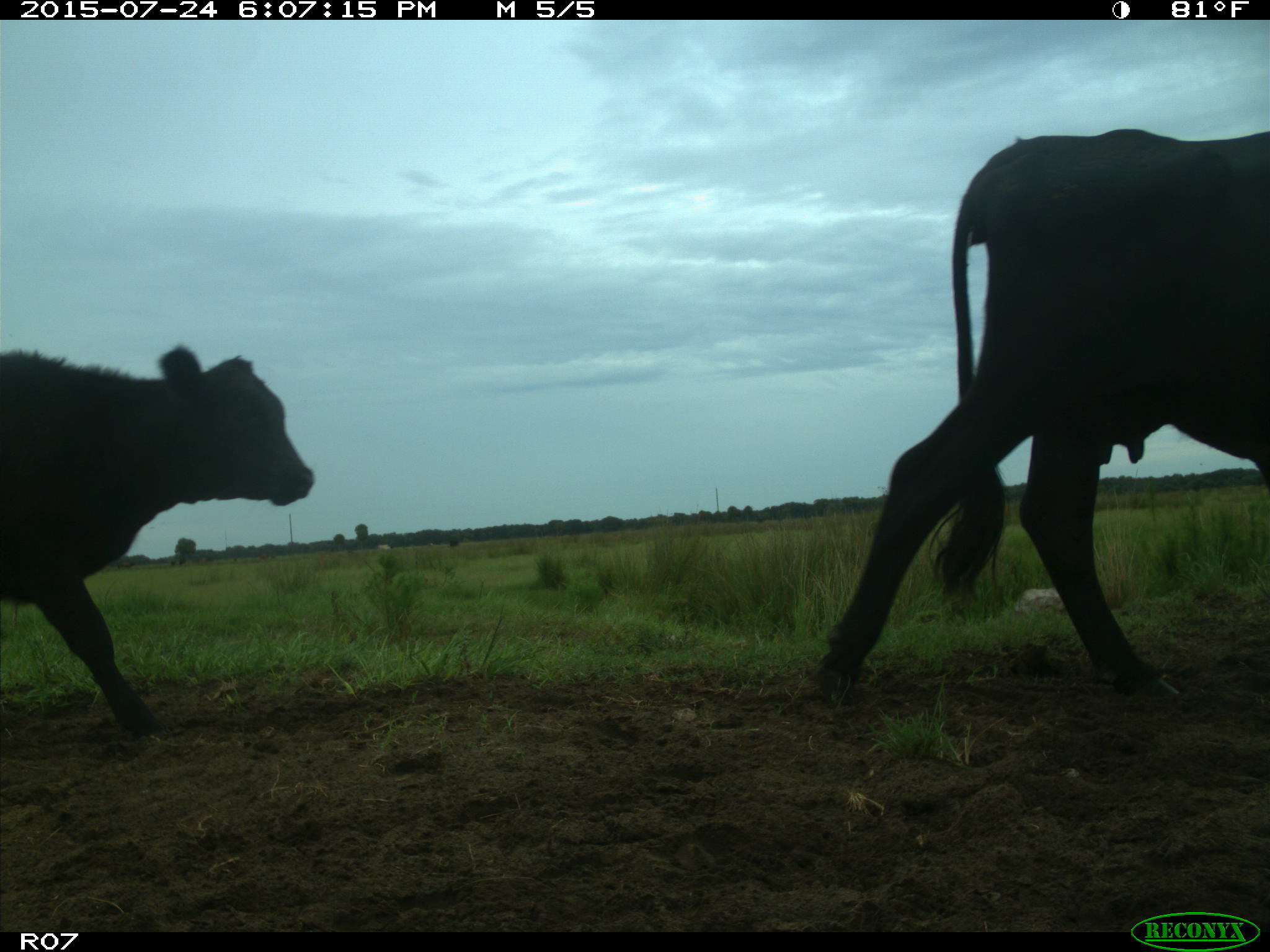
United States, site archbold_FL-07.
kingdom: Animalia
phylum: Chordata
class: Mammalia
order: Artiodactyla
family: Bovidae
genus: Bos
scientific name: Bos taurus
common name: domestic cow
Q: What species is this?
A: Bos taurus (domestic cow).